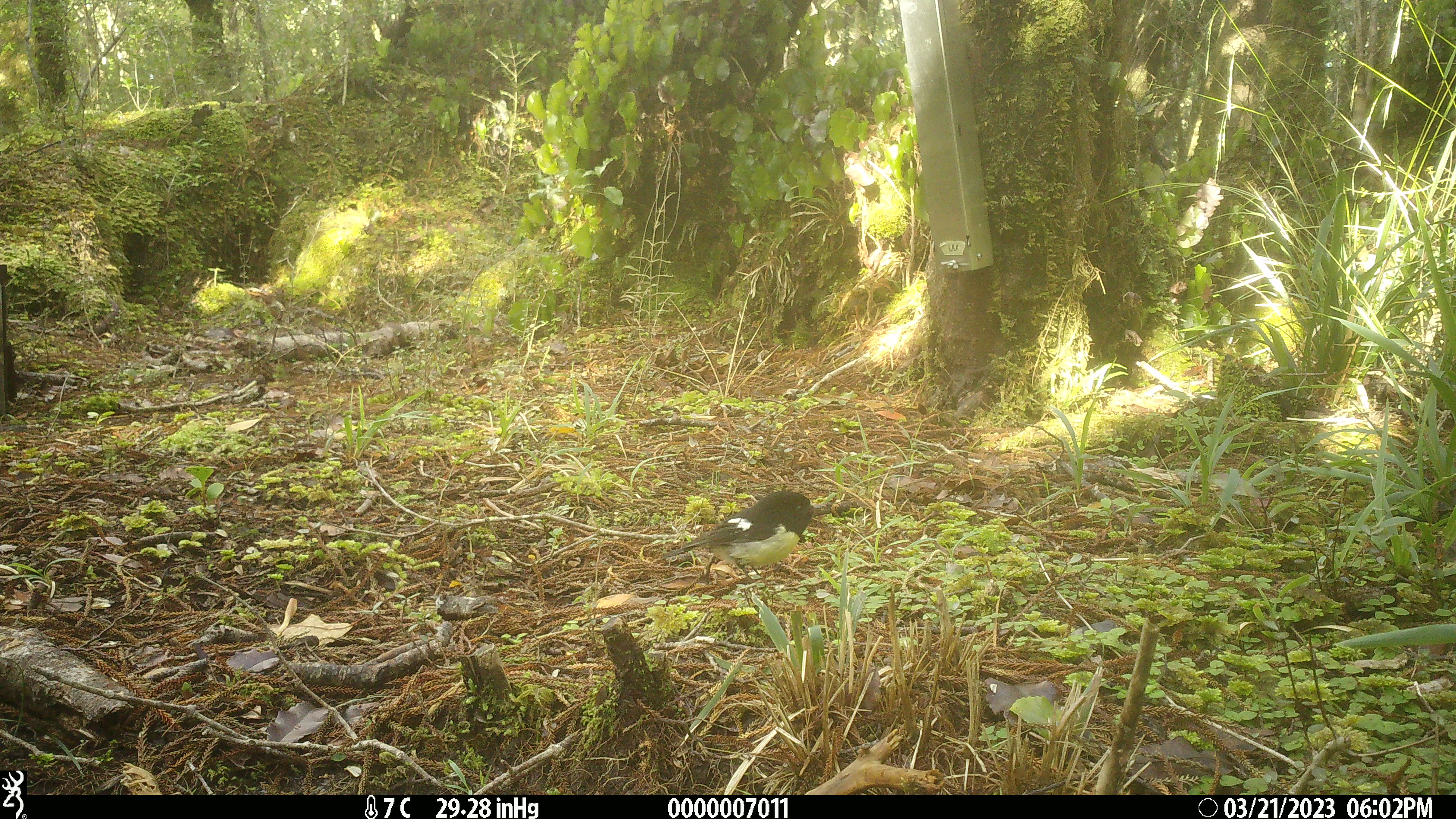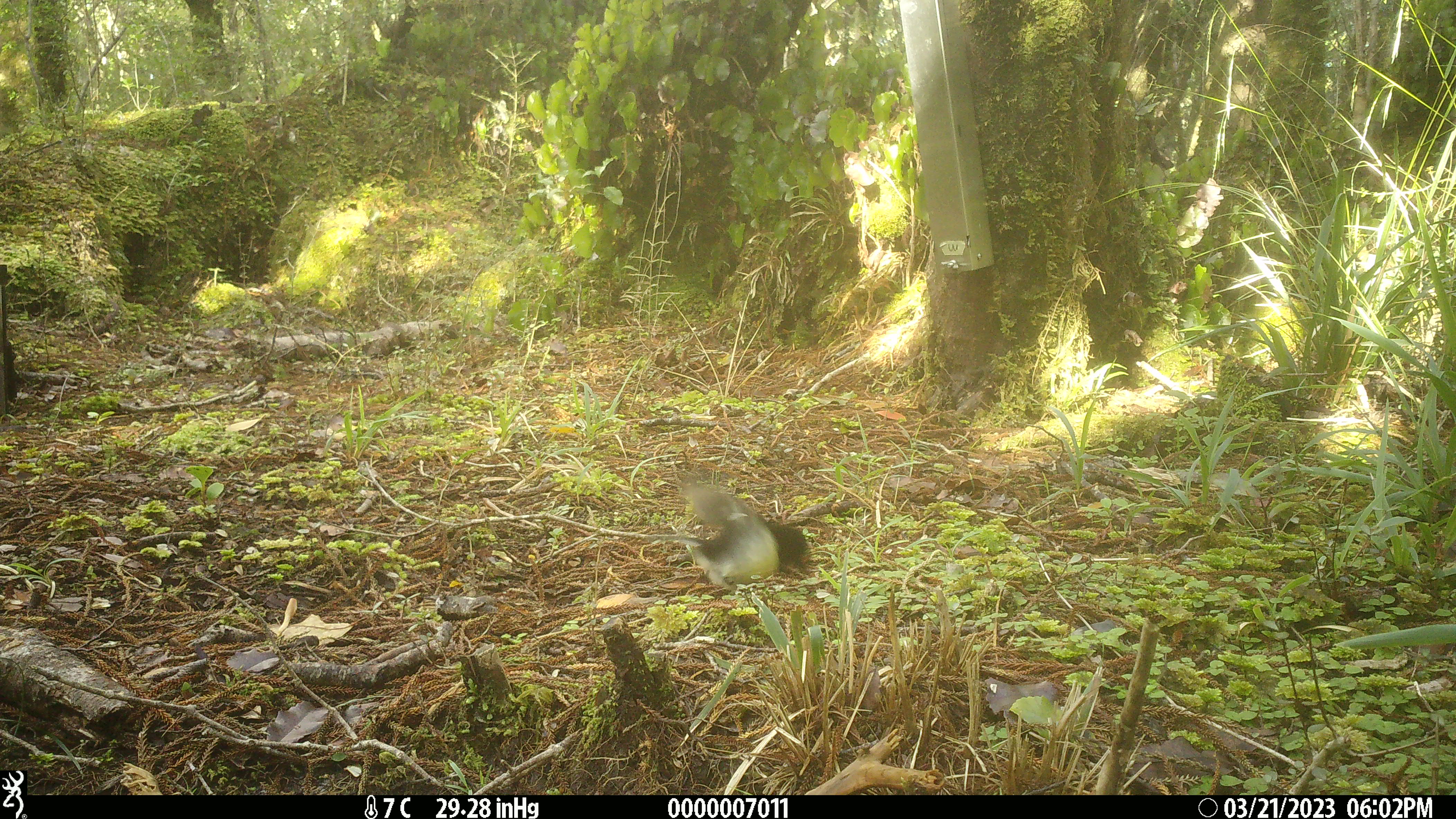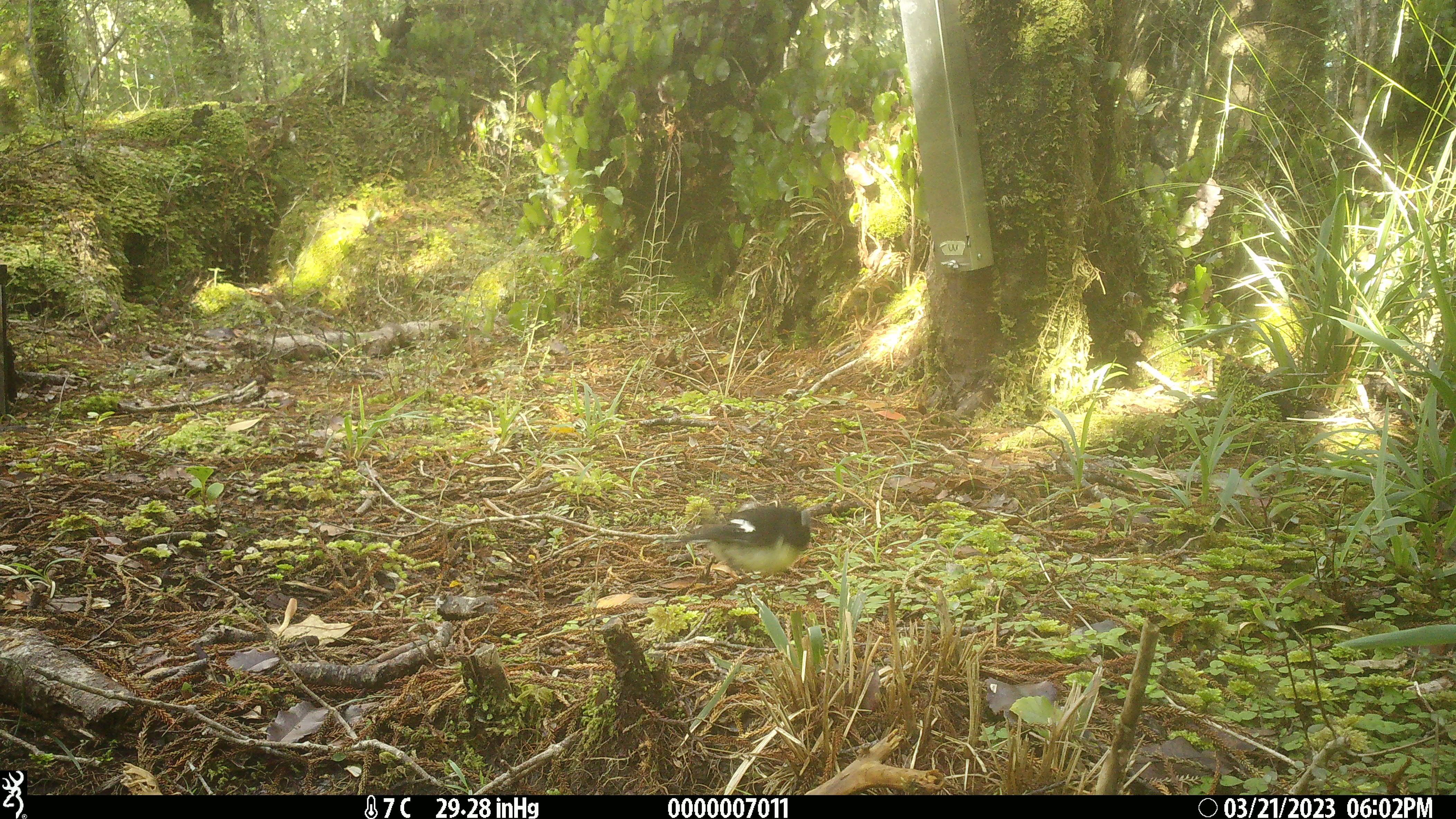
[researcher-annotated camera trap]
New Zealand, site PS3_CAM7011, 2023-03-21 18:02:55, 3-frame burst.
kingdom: Animalia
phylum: Chordata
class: Aves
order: Passeriformes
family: Petroicidae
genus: Petroica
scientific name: Petroica macrocephala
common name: tomtit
Tomtit (Petroica macrocephala).